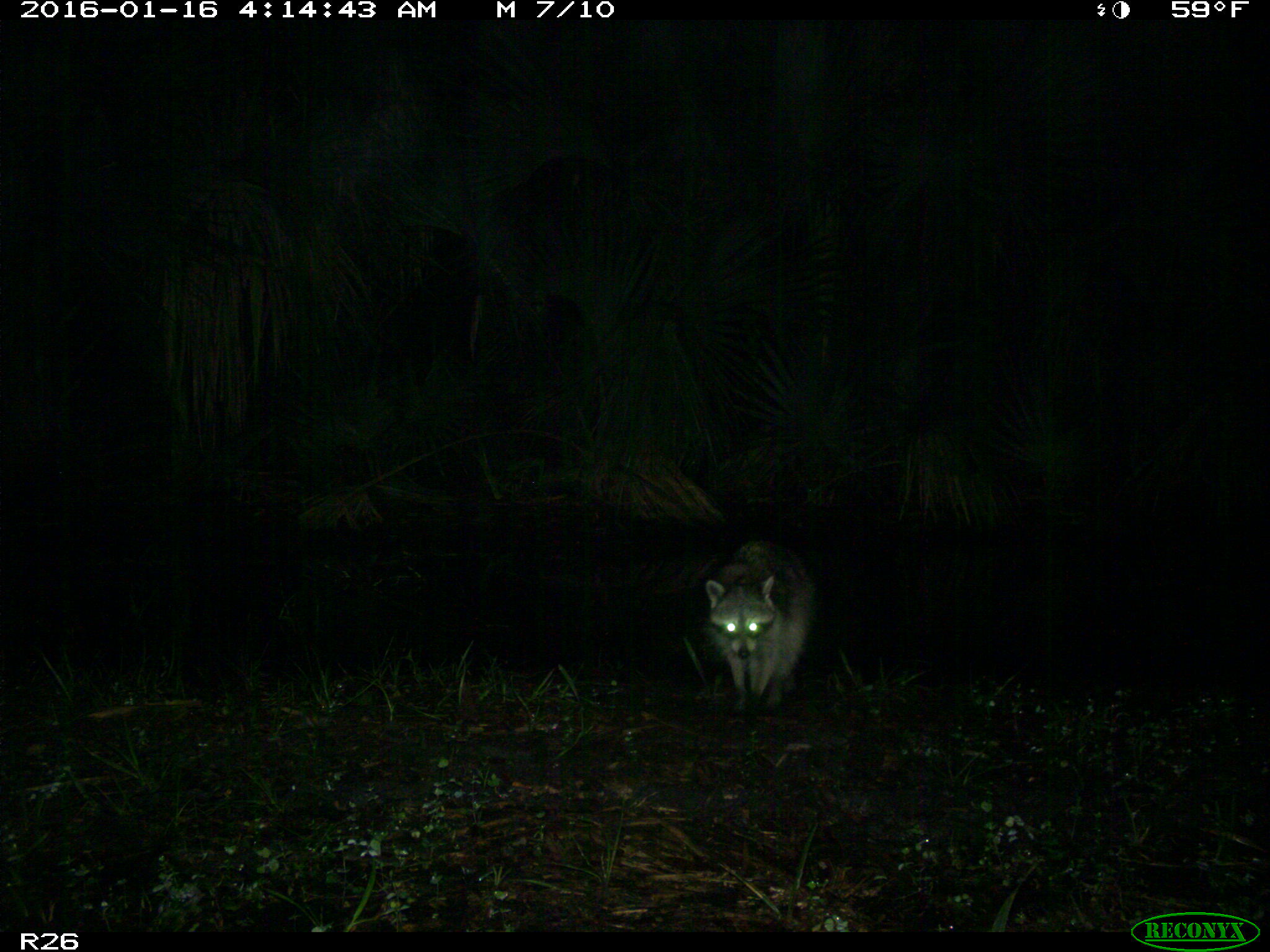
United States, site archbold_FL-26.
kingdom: Animalia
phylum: Chordata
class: Mammalia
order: Carnivora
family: Procyonidae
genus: Procyon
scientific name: Procyon lotor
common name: common raccoon